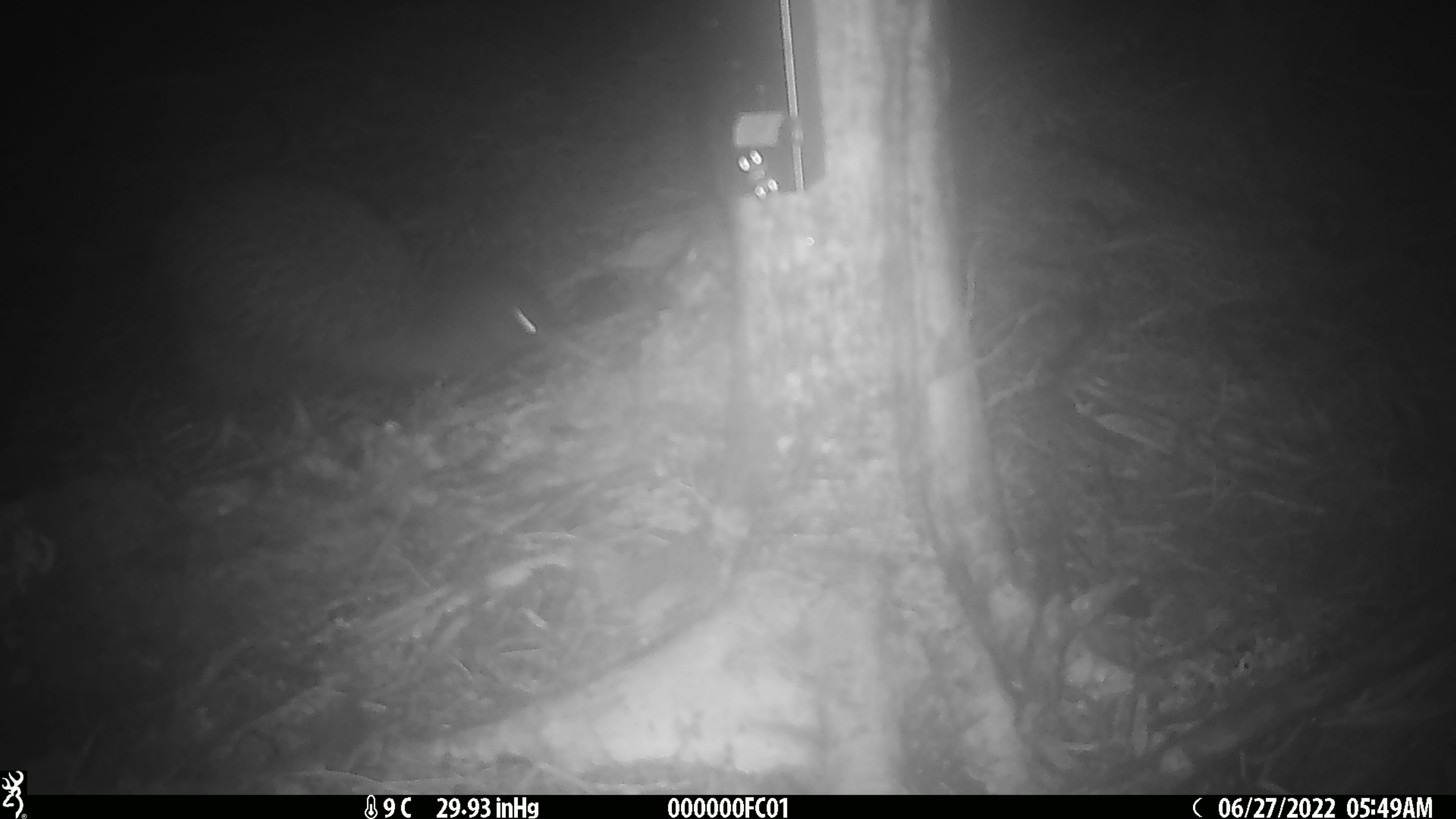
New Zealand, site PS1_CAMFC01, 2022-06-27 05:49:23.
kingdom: Animalia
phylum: Chordata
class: Mammalia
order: Rodentia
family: Muridae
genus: Mus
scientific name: Mus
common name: mouse